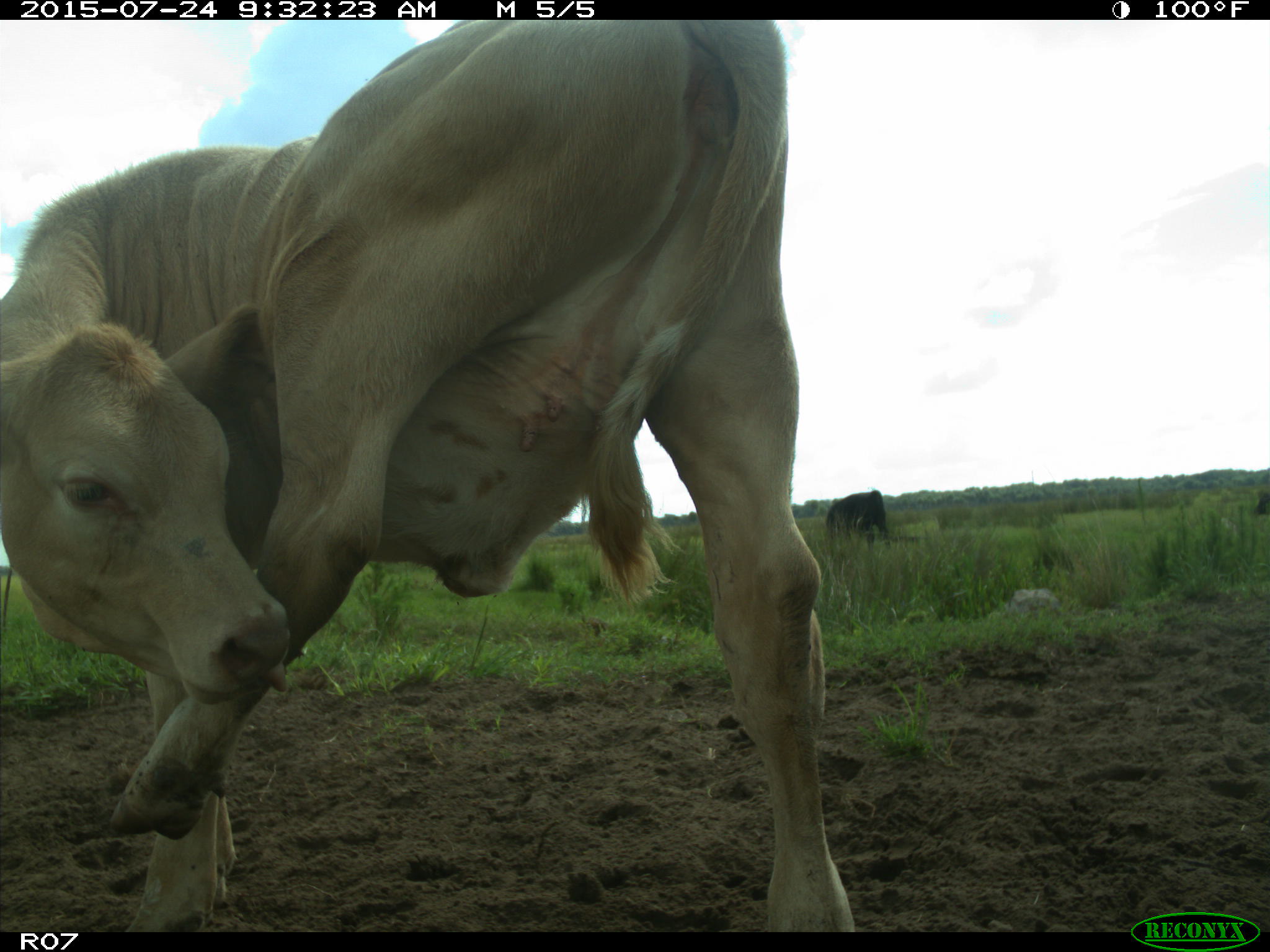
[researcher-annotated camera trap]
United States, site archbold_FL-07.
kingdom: Animalia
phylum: Chordata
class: Mammalia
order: Artiodactyla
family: Bovidae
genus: Bos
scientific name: Bos taurus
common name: domestic cow